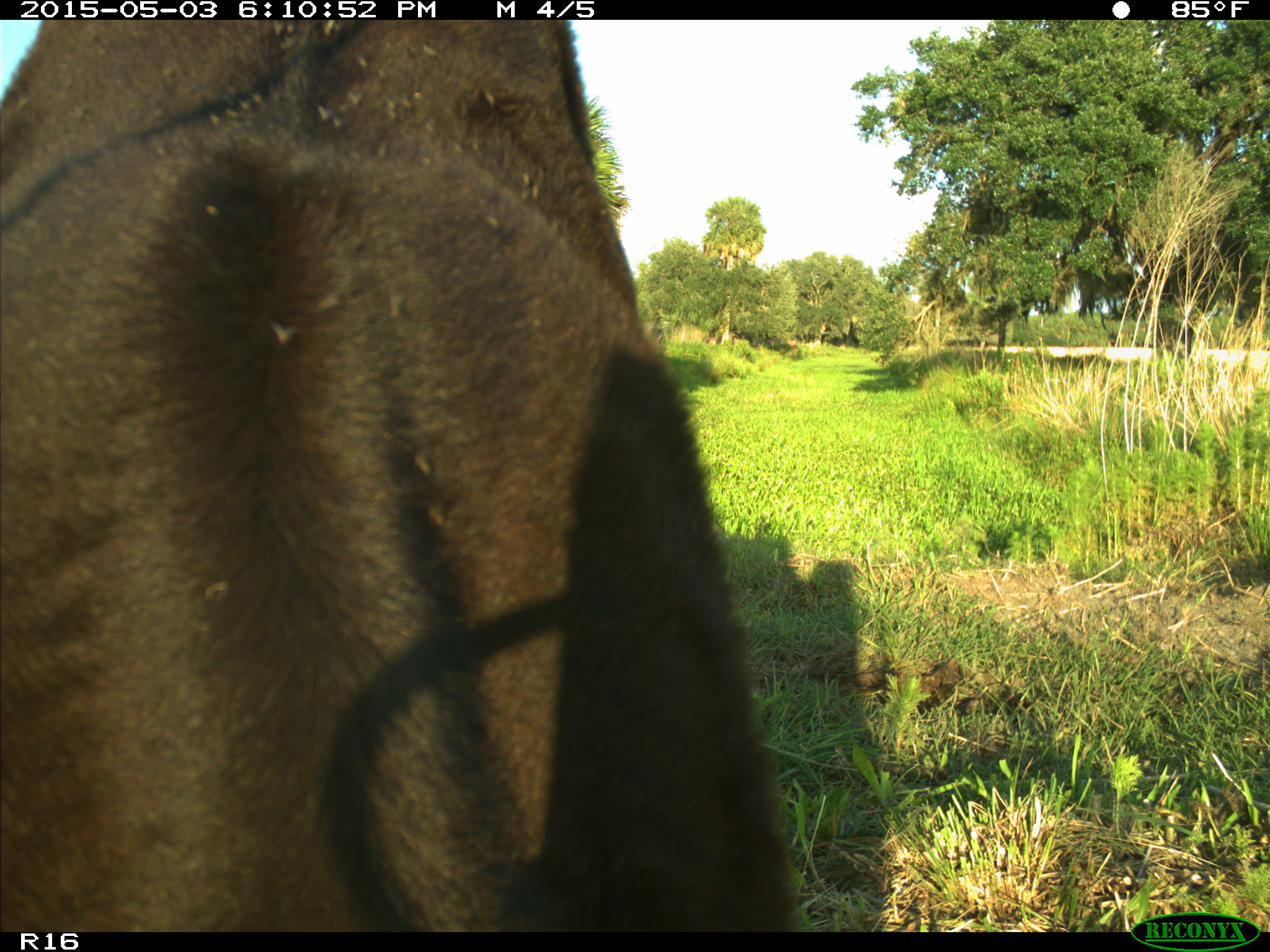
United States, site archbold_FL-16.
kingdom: Animalia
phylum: Chordata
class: Mammalia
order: Artiodactyla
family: Bovidae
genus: Bos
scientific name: Bos taurus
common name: domestic cow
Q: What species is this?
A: Bos taurus (domestic cow).